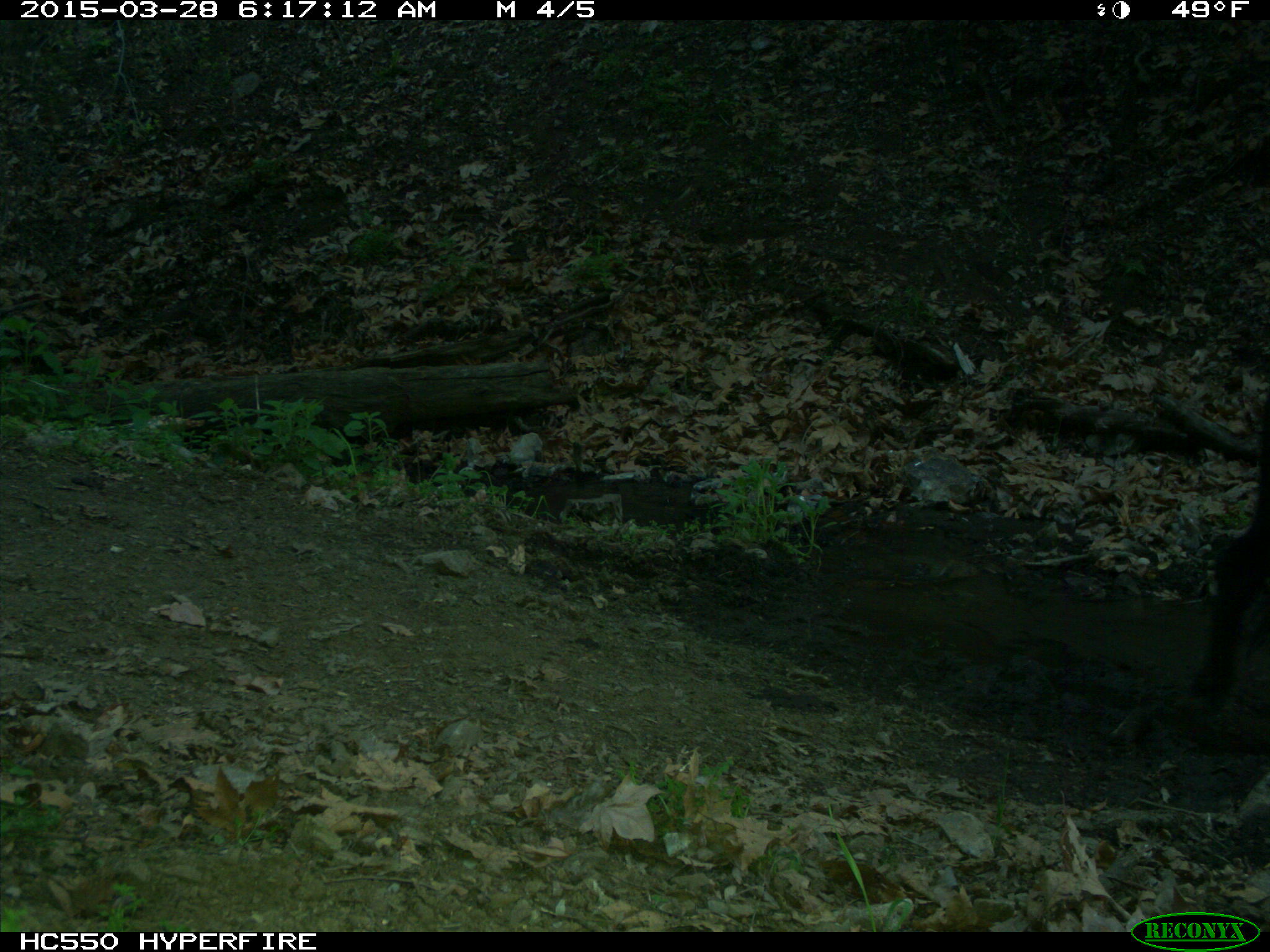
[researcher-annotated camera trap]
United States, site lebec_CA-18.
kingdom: Animalia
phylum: Chordata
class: Mammalia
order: Artiodactyla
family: Bovidae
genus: Bos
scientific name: Bos taurus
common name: domestic cow